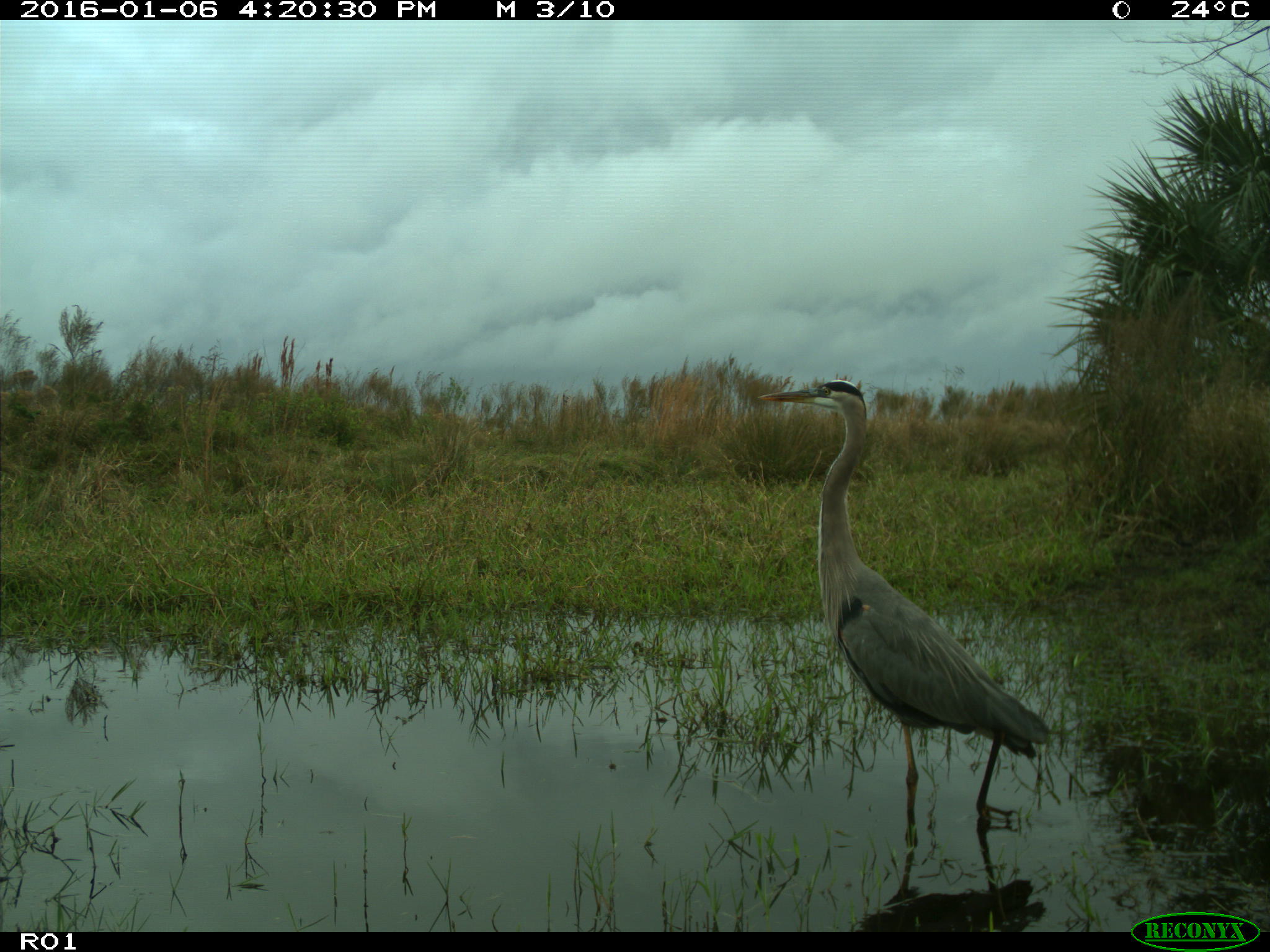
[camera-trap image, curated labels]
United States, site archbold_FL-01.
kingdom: Animalia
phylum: Chordata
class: Aves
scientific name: Aves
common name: birds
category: unidentified bird